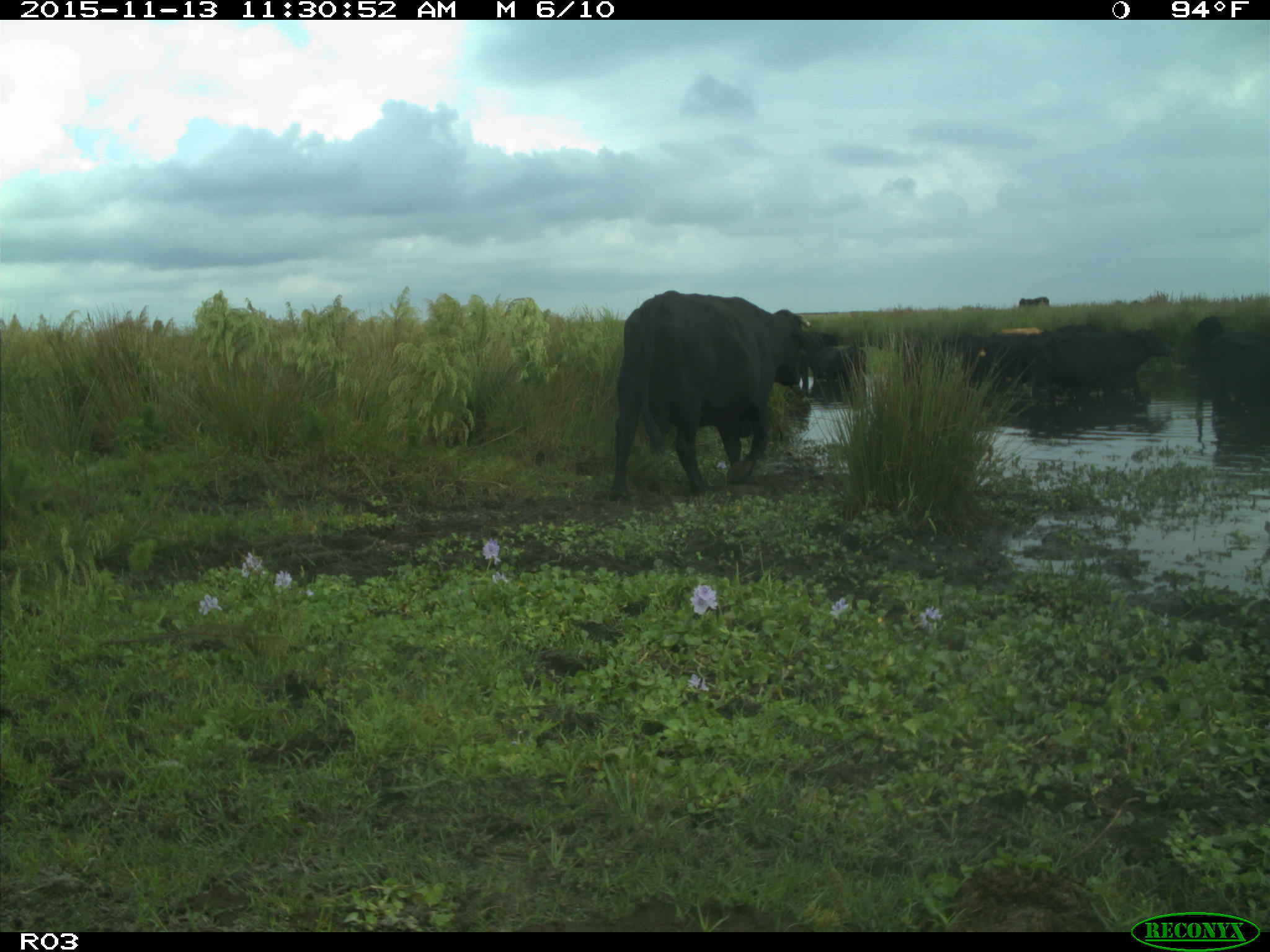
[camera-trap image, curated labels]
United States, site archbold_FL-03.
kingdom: Animalia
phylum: Chordata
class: Mammalia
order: Artiodactyla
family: Bovidae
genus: Bos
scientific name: Bos taurus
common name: domestic cow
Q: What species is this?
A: Bos taurus (domestic cow).